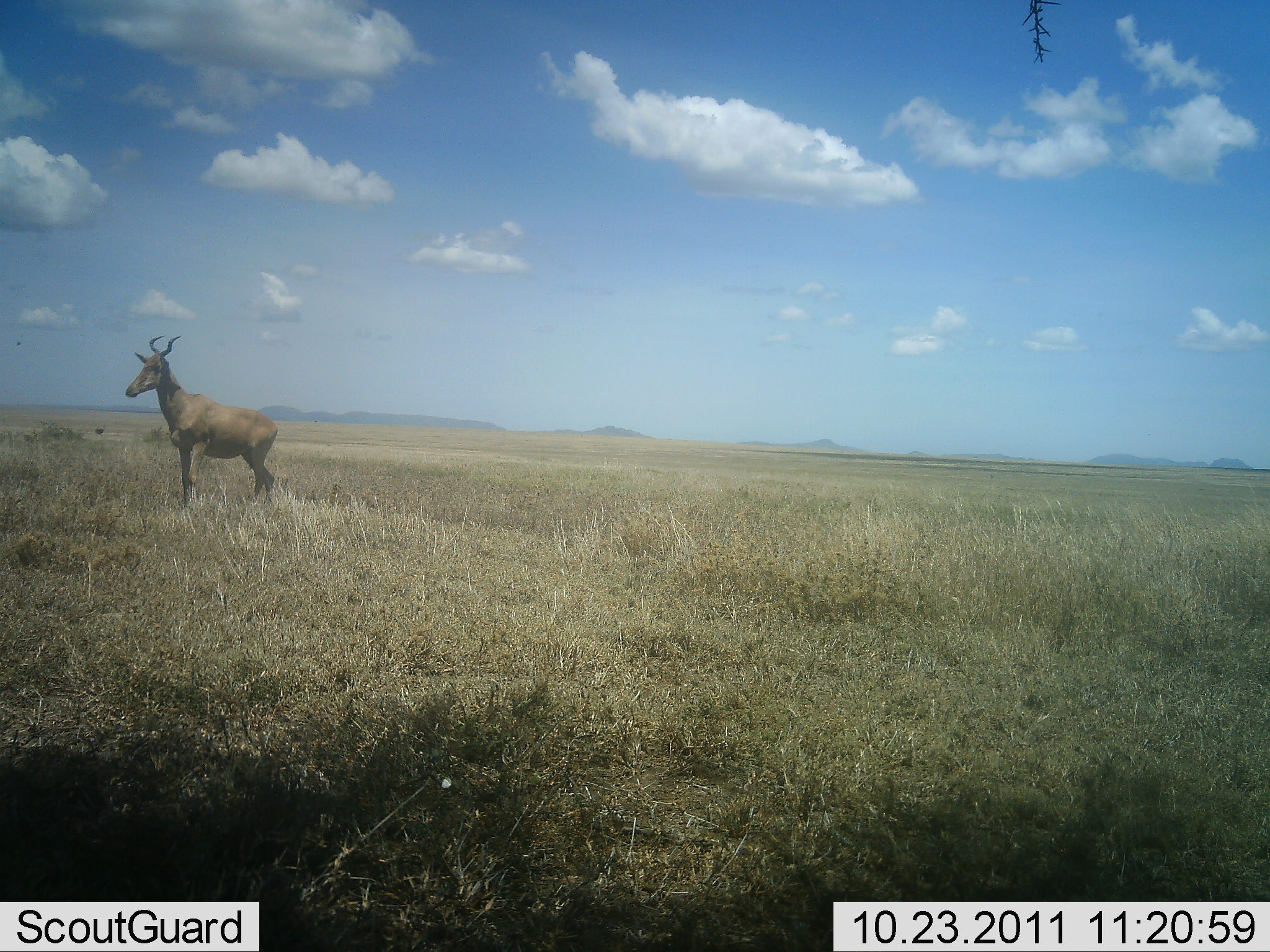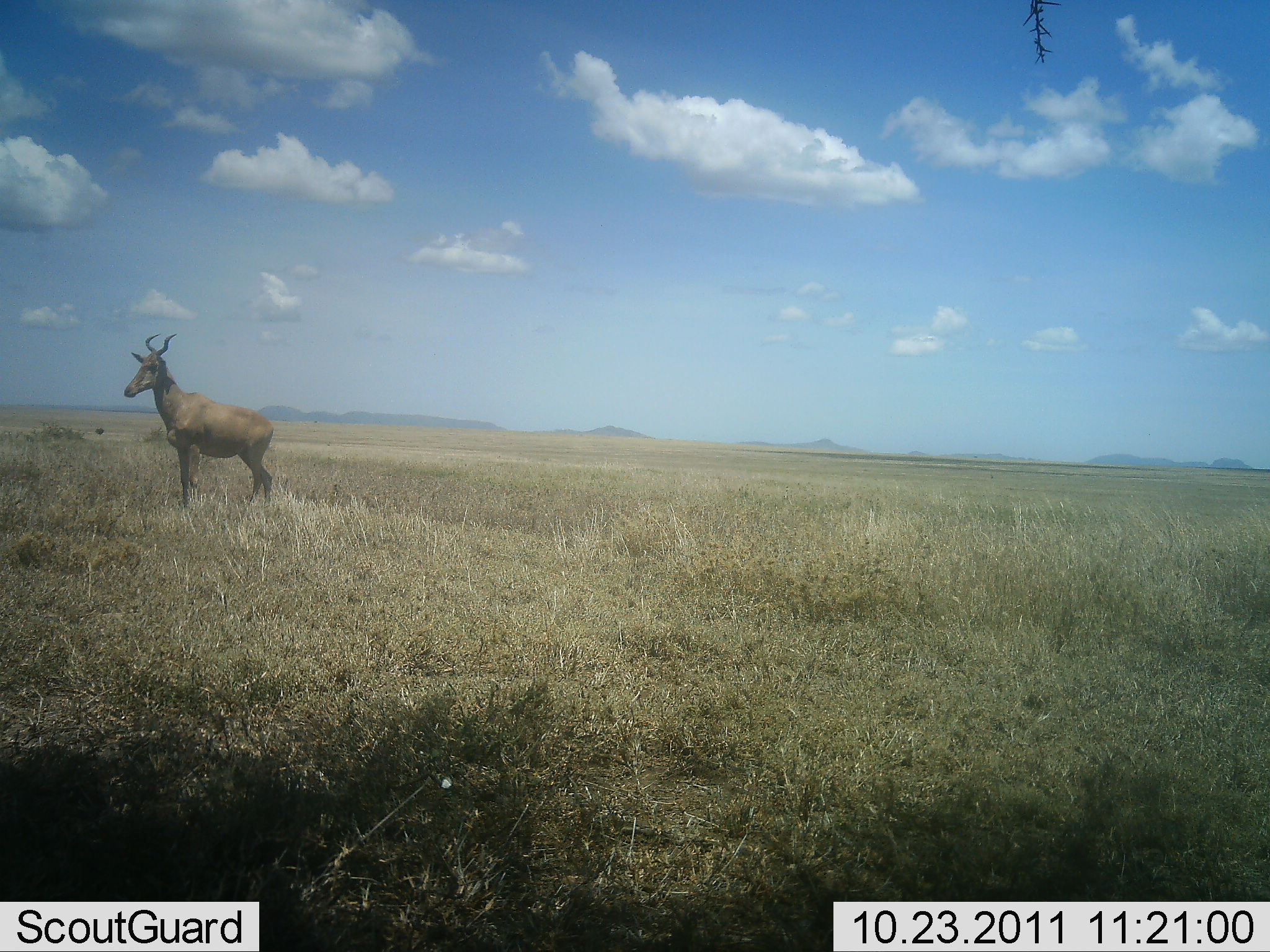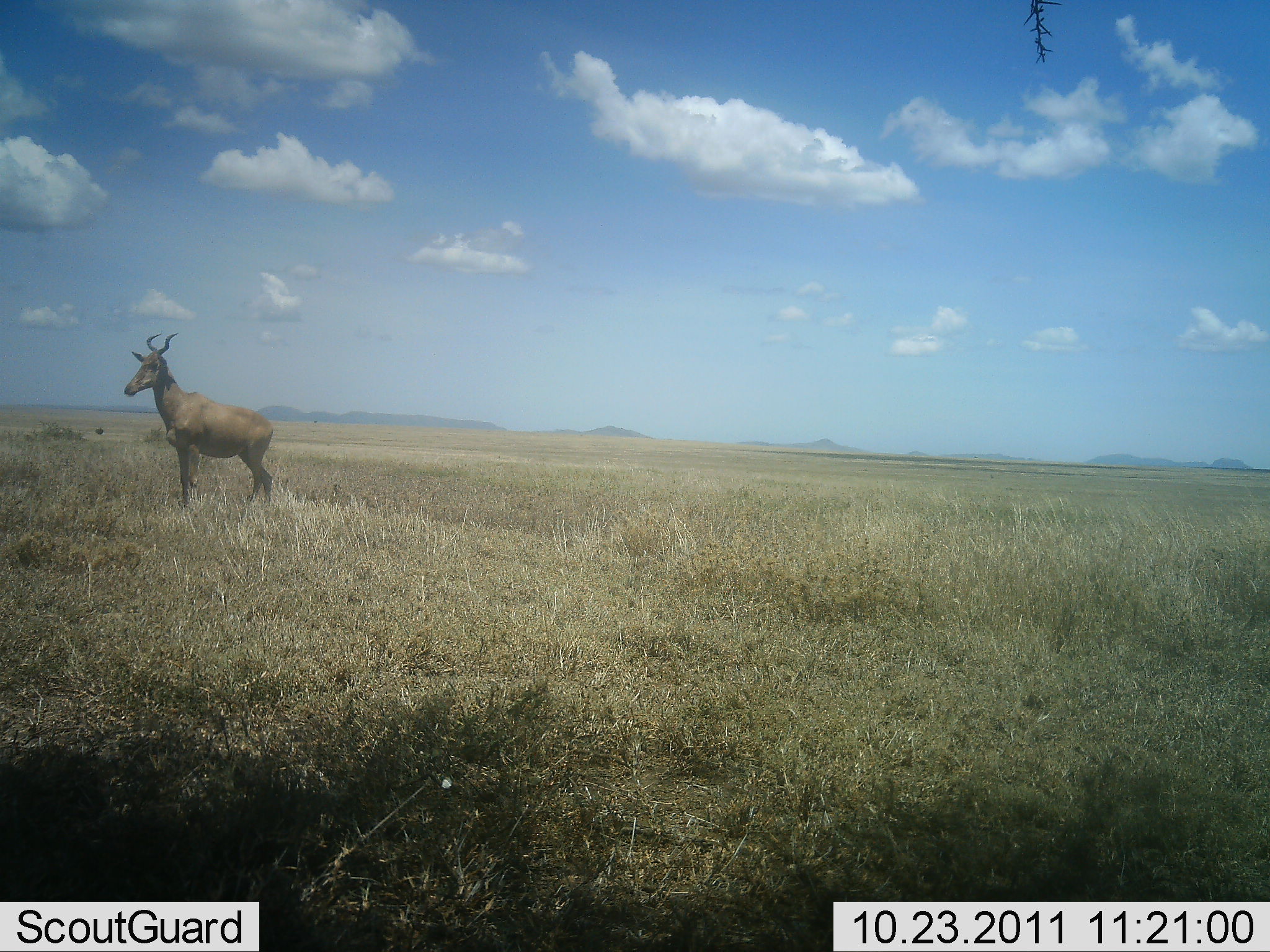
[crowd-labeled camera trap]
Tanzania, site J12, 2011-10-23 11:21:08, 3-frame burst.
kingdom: Animalia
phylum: Chordata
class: Mammalia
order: Artiodactyla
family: Bovidae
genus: Alcelaphus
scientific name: Alcelaphus buselaphus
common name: hartebeest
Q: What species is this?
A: Hartebeest (Alcelaphus buselaphus).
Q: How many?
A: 1.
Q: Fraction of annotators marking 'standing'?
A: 92%.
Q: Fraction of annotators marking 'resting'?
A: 8%.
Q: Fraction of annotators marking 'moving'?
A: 0%.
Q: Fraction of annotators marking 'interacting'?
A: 0%.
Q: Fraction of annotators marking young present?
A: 0%.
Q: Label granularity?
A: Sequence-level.